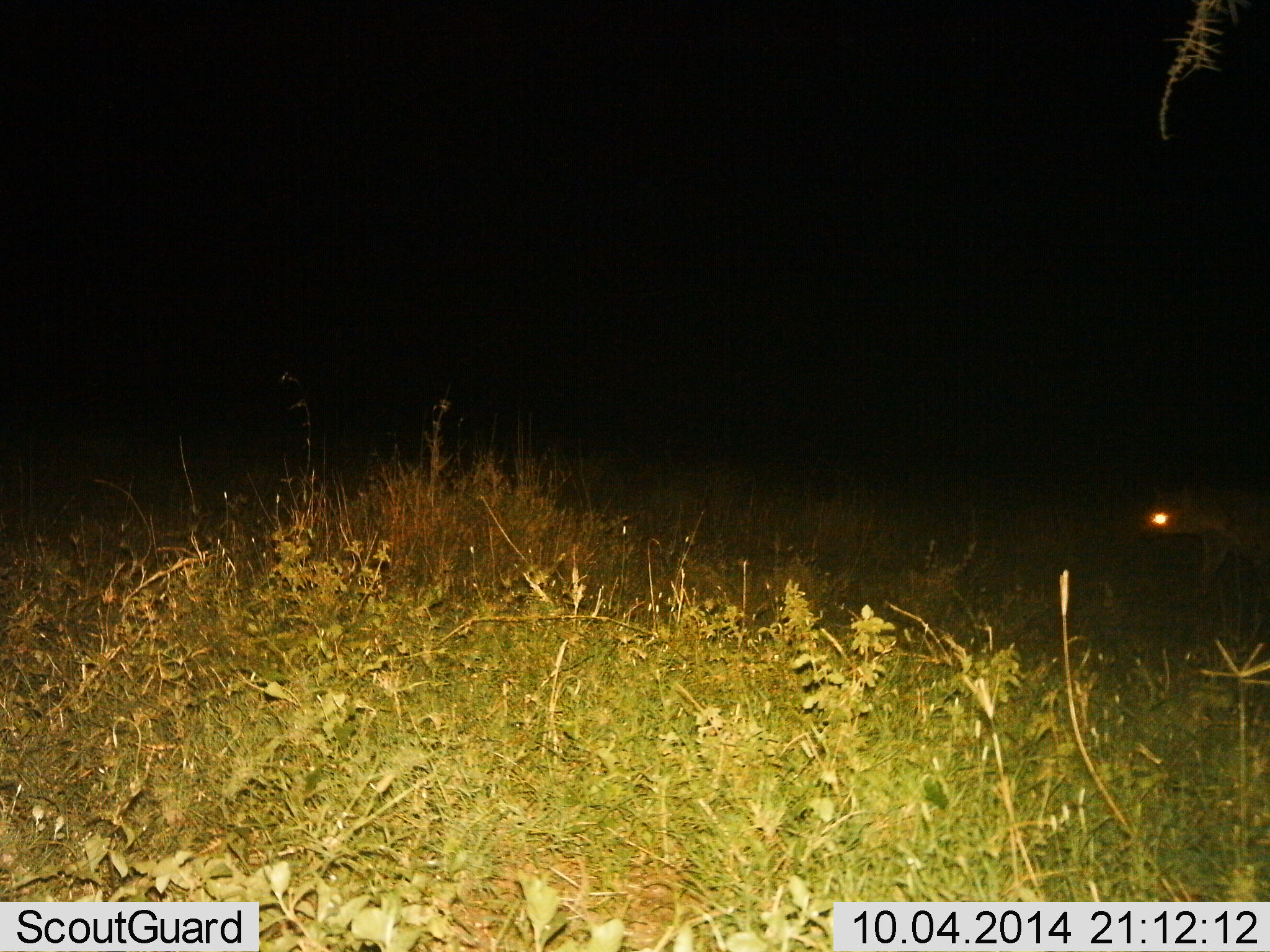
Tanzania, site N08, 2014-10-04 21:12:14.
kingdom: Animalia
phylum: Chordata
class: Mammalia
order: Carnivora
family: Hyaenidae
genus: Crocuta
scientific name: Crocuta crocuta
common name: spotted hyena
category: hyenaspotted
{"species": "hyenaspotted (spotted hyena) (Crocuta crocuta)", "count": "1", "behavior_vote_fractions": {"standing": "0%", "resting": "0%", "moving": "100%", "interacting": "0%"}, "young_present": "0%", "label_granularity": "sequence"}